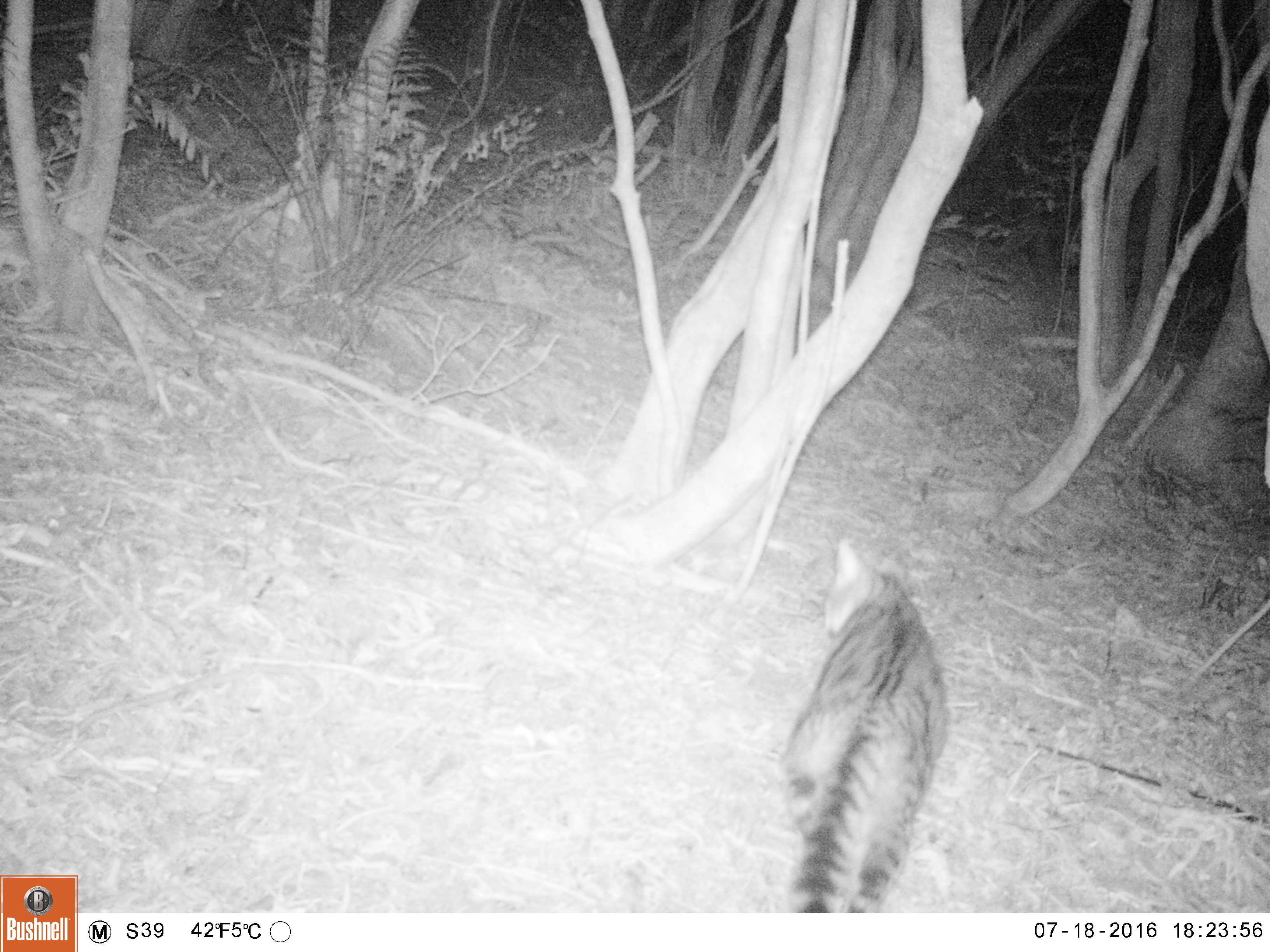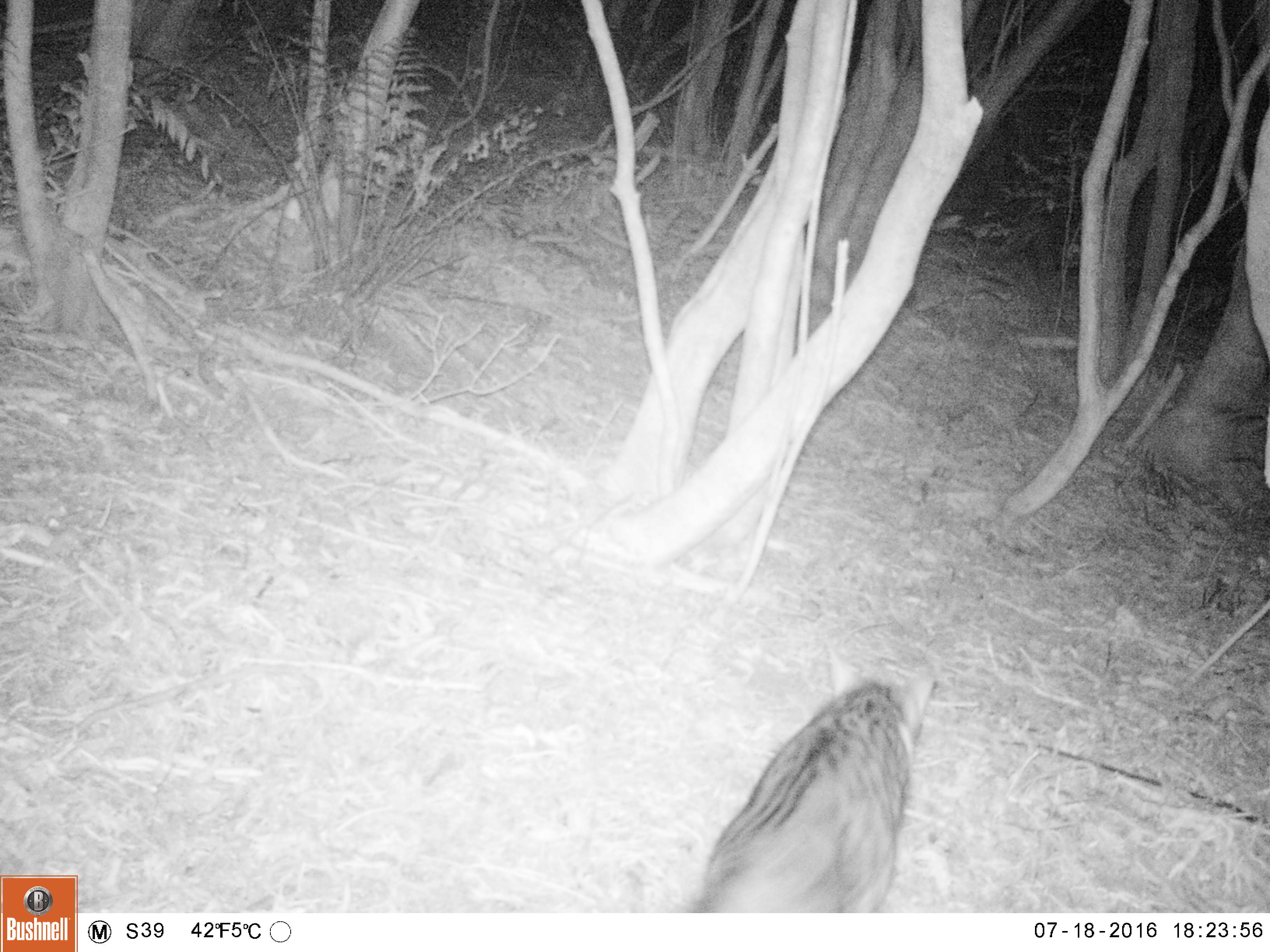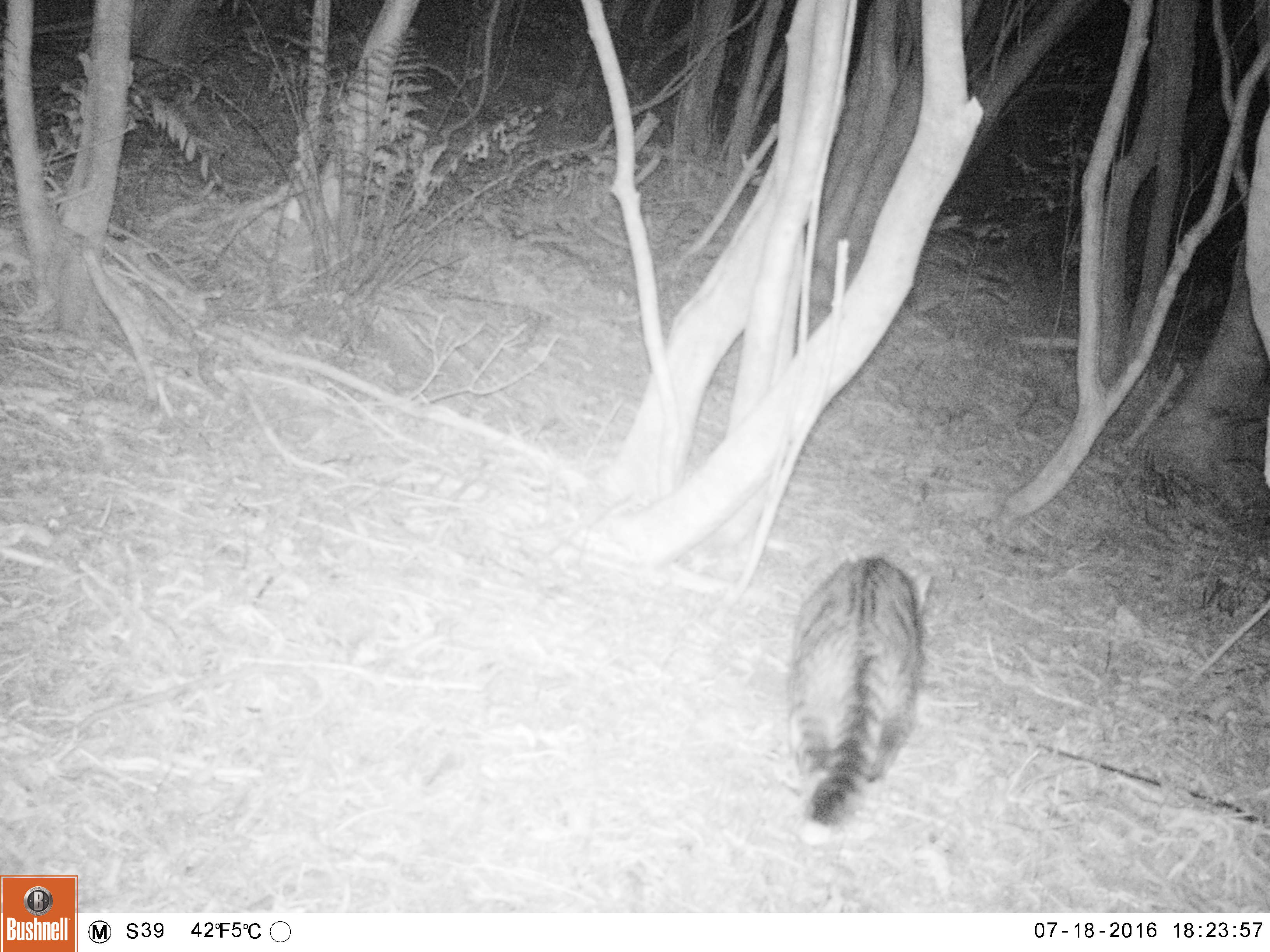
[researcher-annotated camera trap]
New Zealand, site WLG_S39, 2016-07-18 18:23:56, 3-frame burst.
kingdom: Animalia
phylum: Chordata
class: Mammalia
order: Carnivora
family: Felidae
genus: Felis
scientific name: Felis catus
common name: domestic cat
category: cat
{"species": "cat (domestic cat) (Felis catus)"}